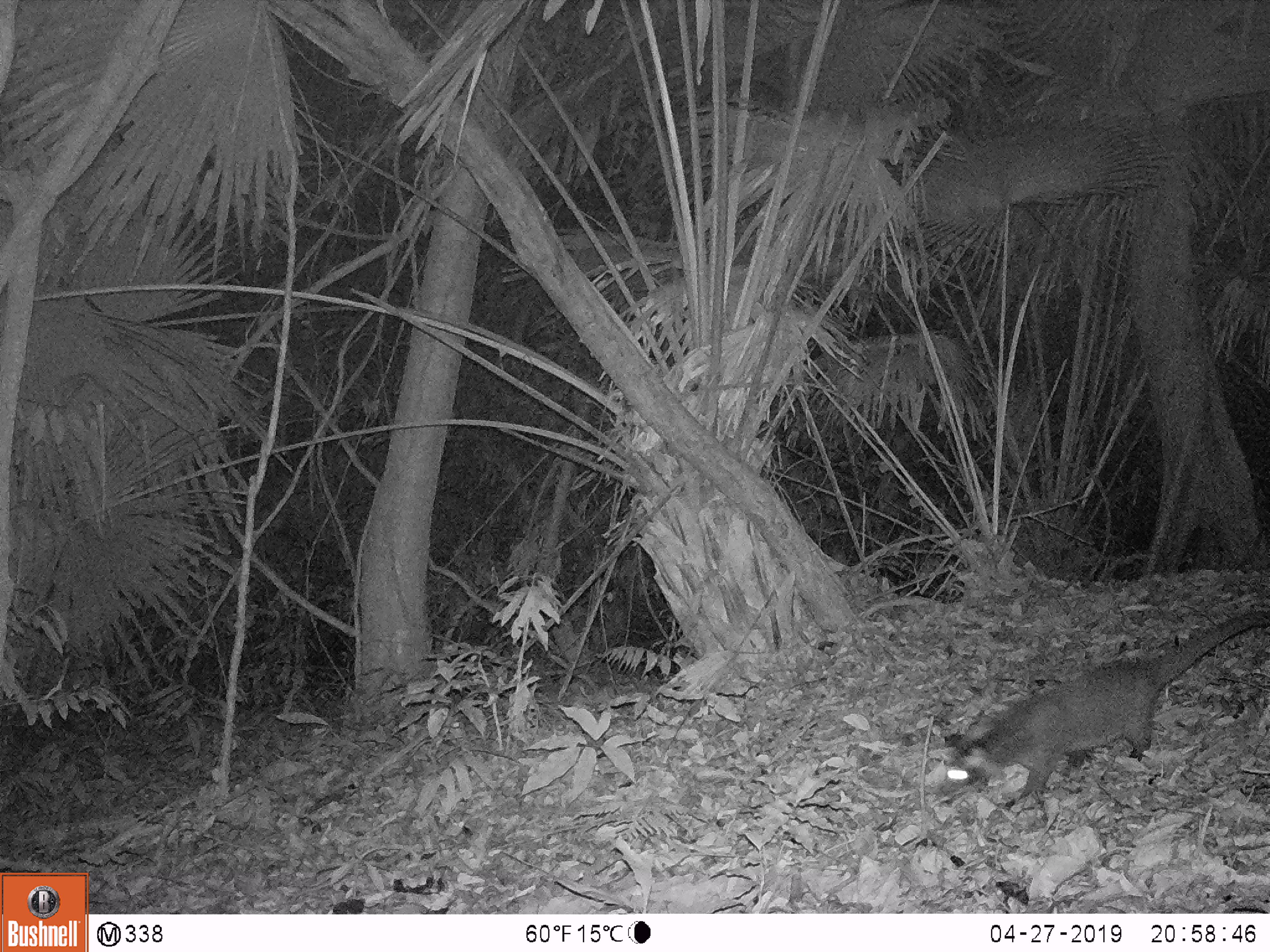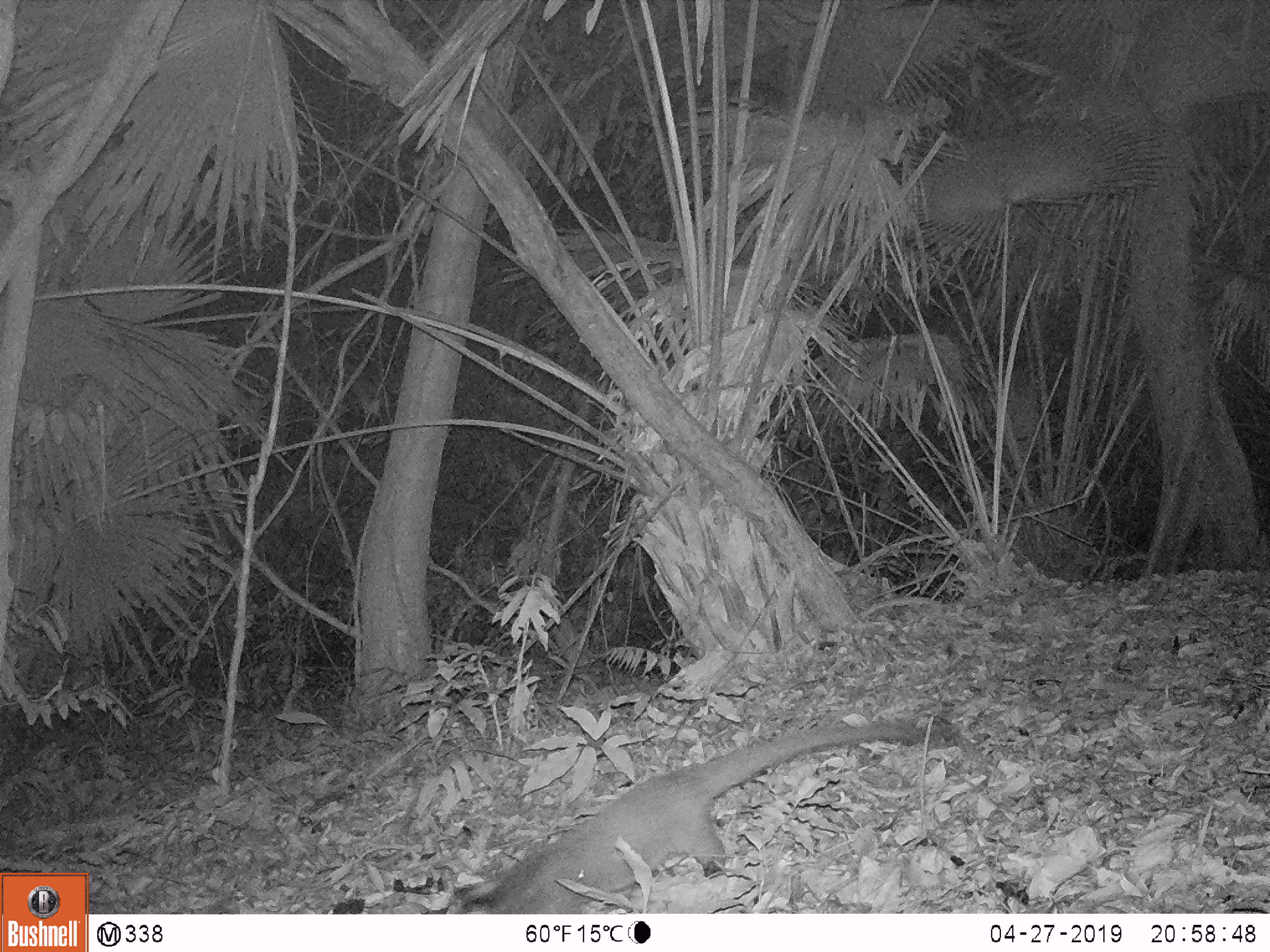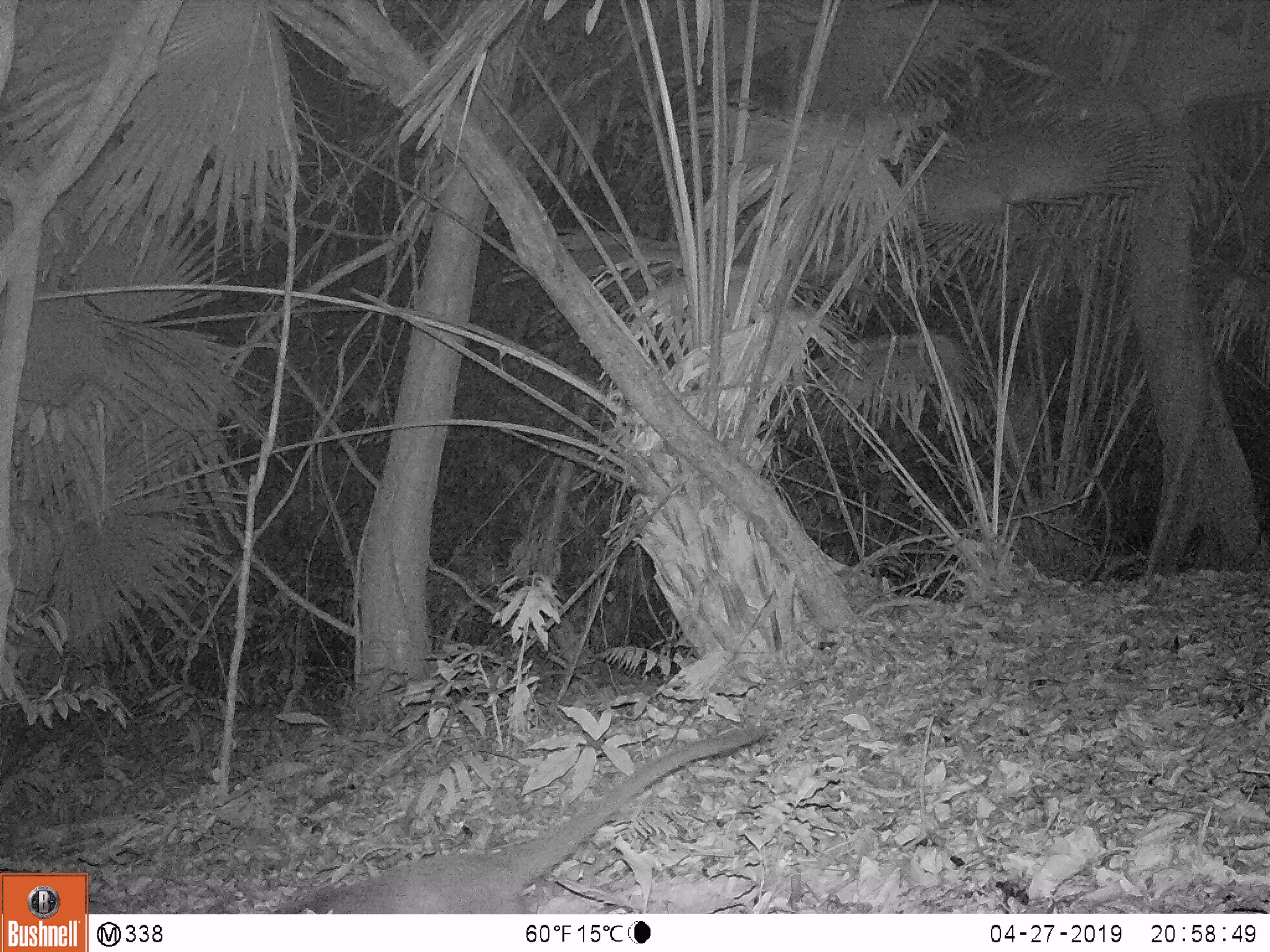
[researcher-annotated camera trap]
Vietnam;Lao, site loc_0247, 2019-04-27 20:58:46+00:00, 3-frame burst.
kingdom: Animalia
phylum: Chordata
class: Mammalia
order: Carnivora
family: Viverridae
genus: Paguma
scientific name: Paguma larvata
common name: masked palm civet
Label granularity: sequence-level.